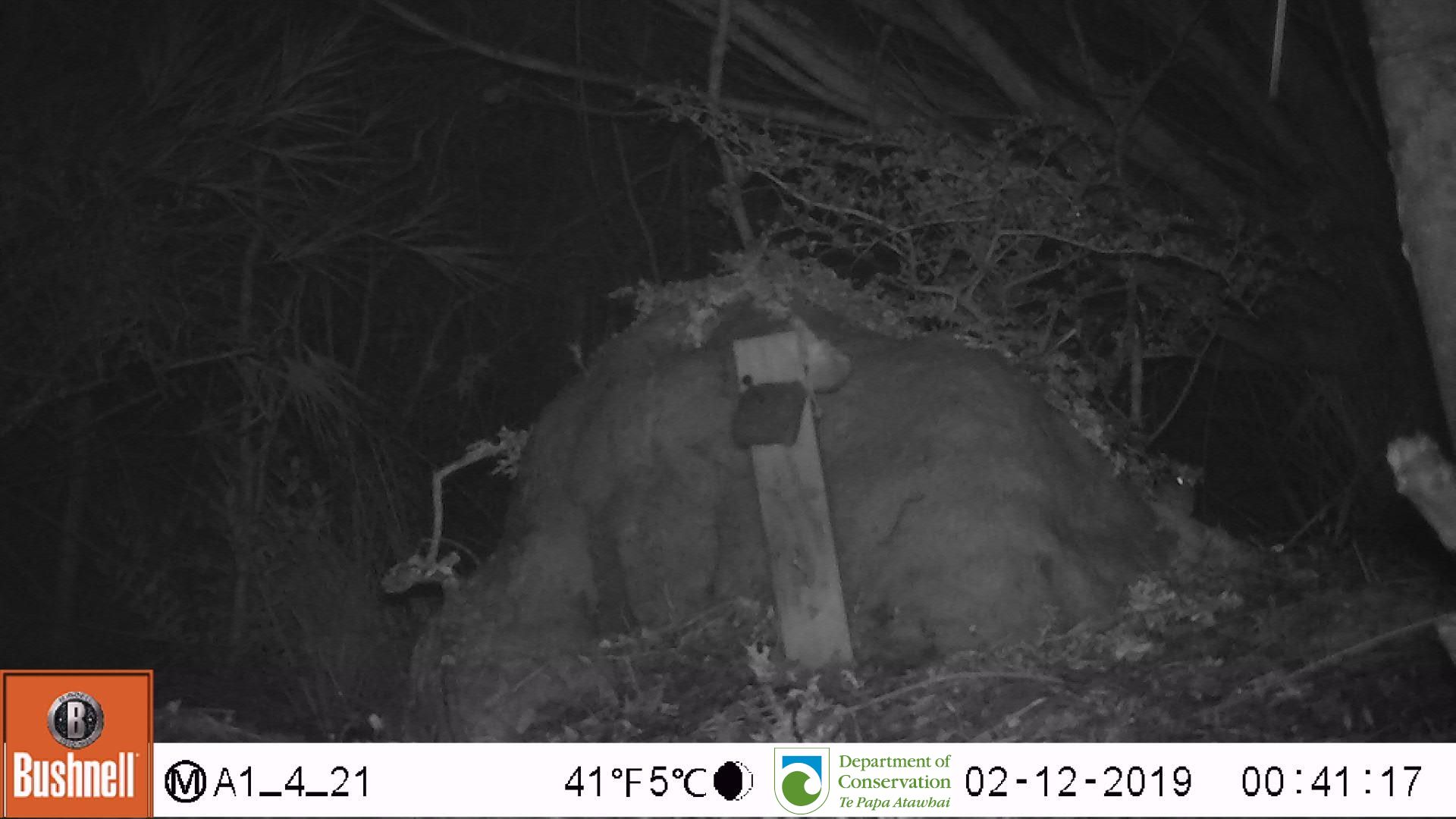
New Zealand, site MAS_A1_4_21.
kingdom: Animalia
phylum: Chordata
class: Mammalia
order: Rodentia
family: Muridae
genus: Mus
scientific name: Mus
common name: mouse